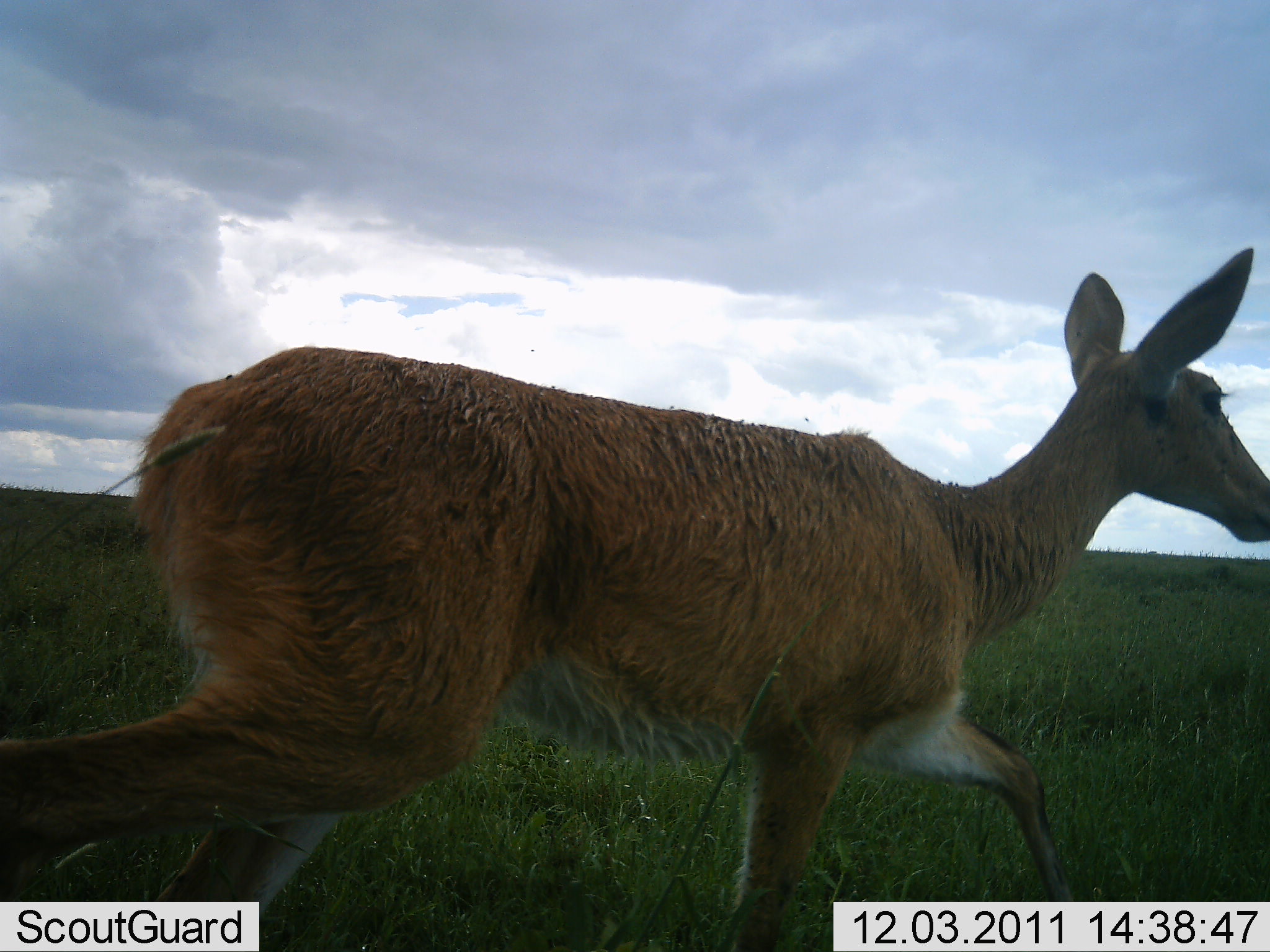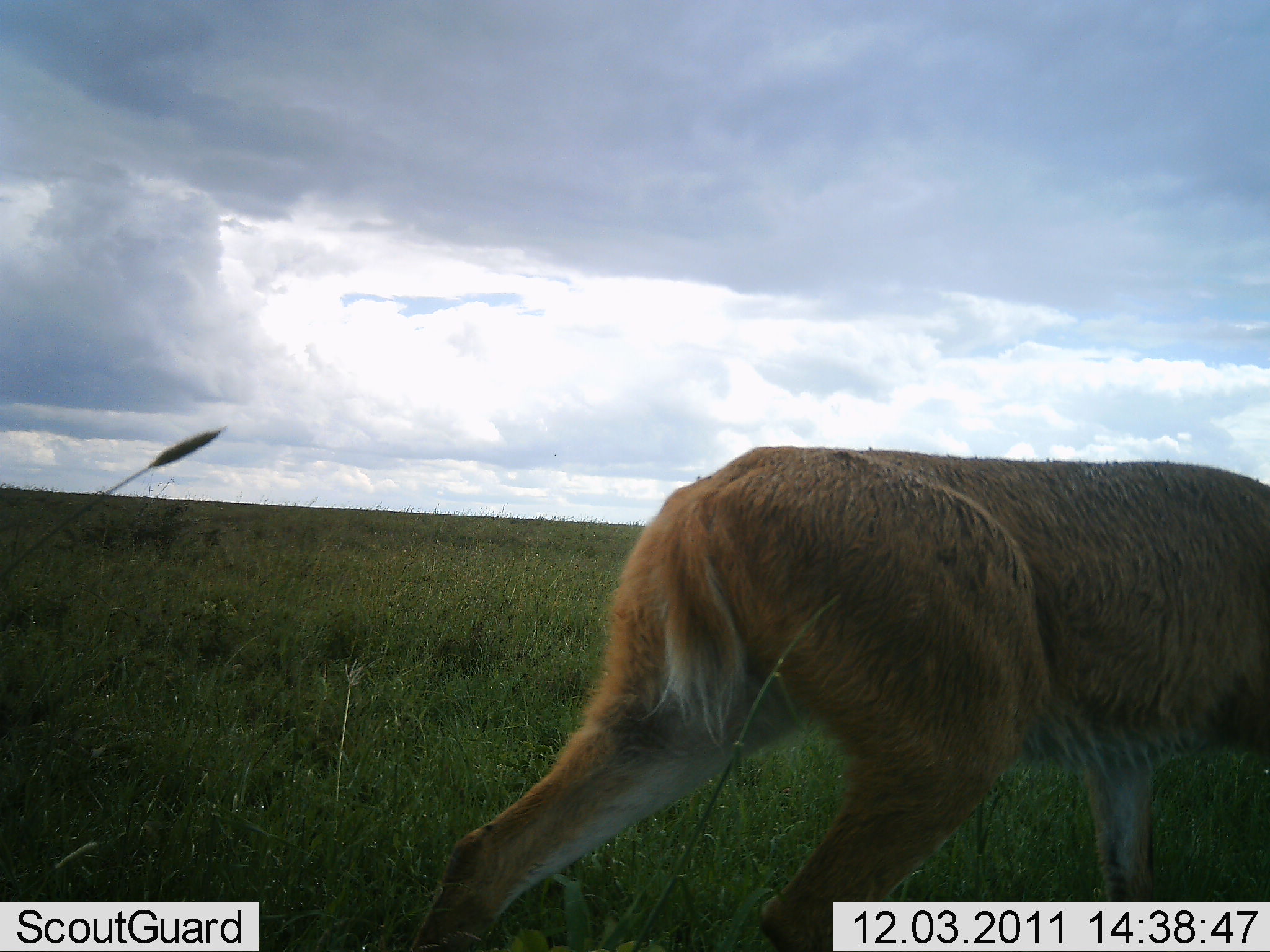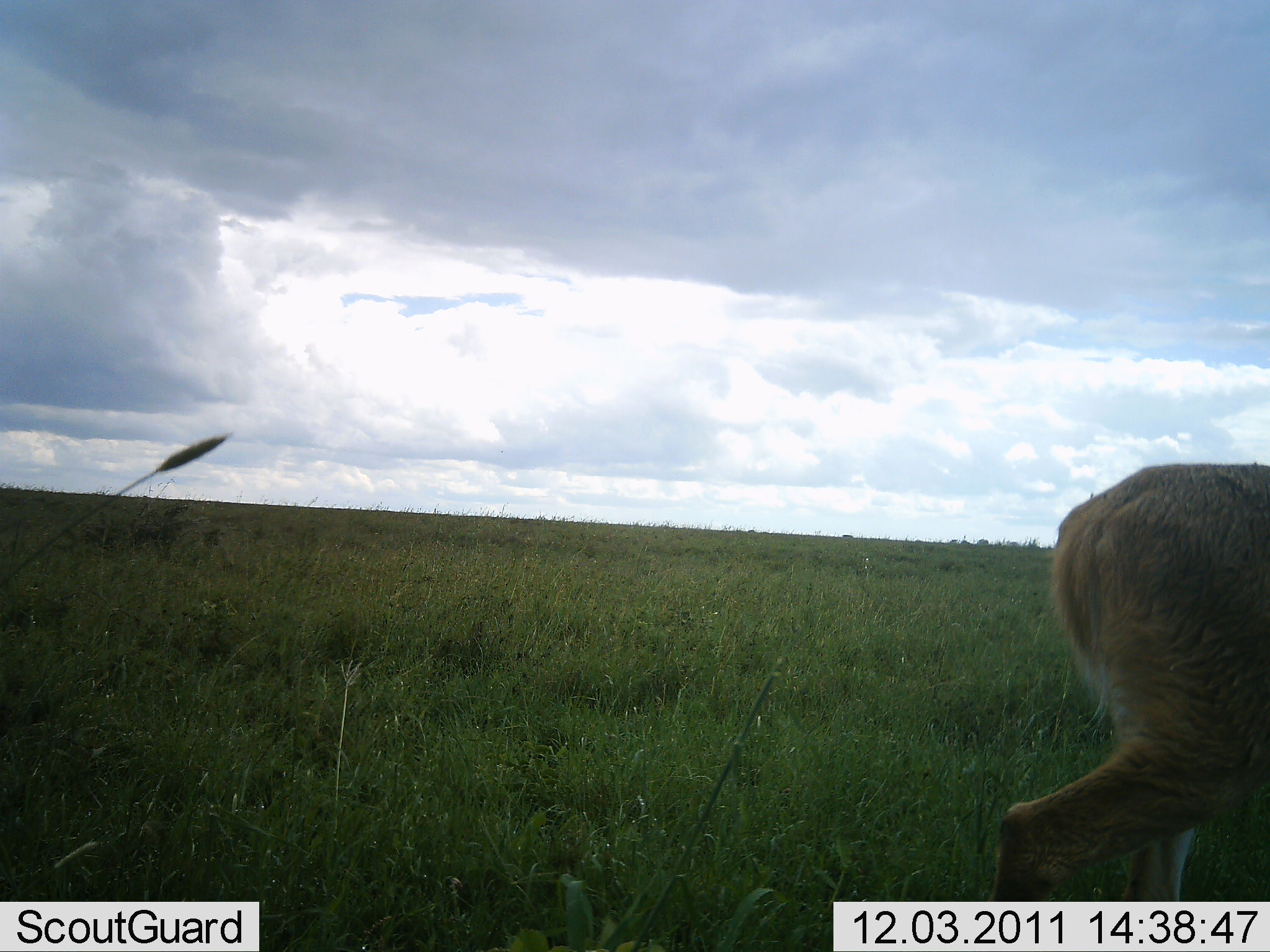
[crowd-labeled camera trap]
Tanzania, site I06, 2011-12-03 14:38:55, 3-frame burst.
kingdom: Animalia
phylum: Chordata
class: Mammalia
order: Artiodactyla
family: Bovidae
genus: Redunca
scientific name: Redunca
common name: reedbuck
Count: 1.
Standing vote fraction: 0%.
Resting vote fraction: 0%.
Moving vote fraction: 100%.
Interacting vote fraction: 0%.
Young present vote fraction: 0%.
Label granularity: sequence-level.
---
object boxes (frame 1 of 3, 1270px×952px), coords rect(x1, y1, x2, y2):
animal: rect(1, 246, 1267, 952)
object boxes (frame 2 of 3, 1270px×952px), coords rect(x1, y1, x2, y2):
animal: rect(409, 447, 1269, 952)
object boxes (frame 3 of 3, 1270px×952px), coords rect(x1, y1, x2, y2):
animal: rect(969, 455, 1268, 901)